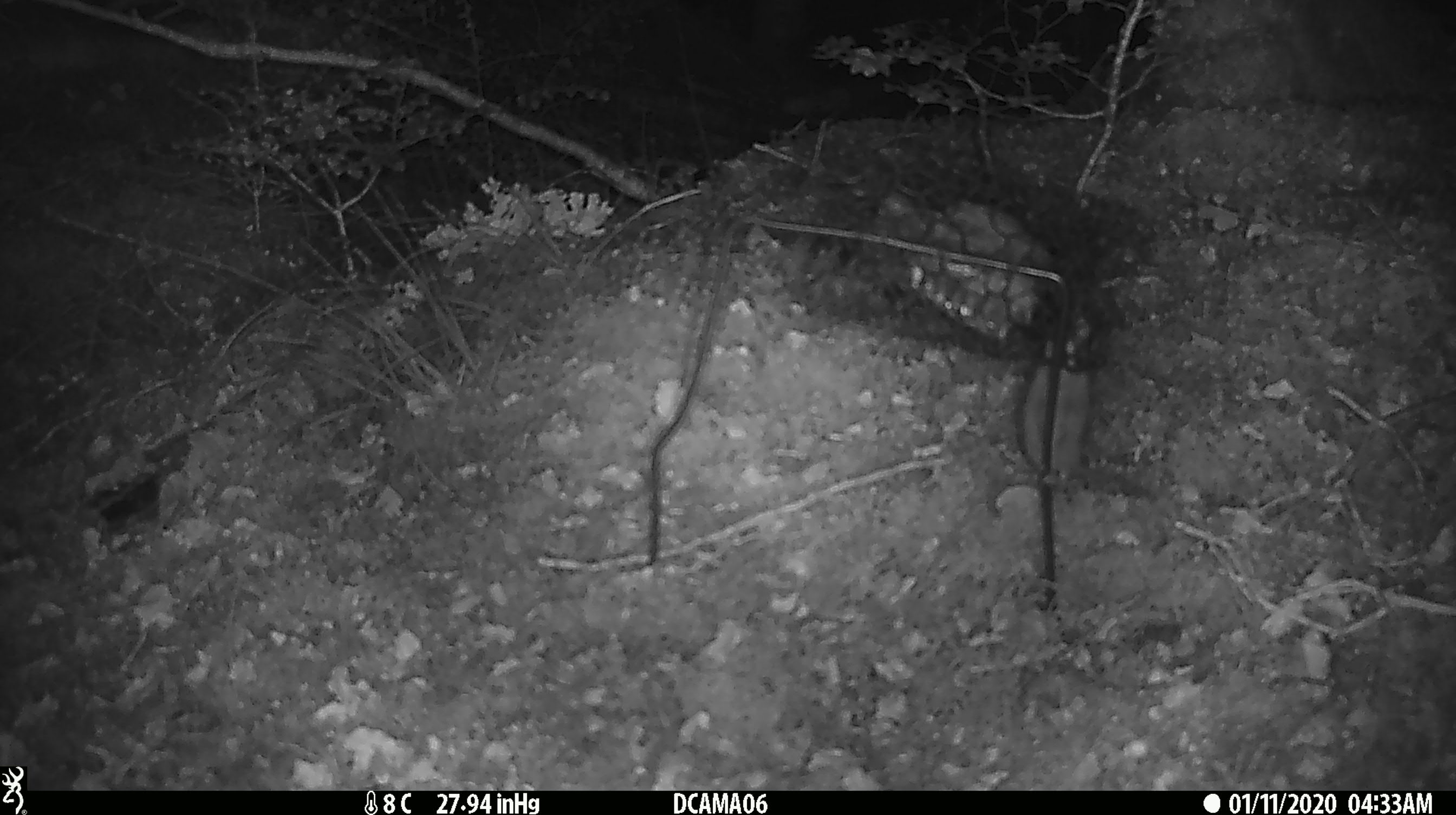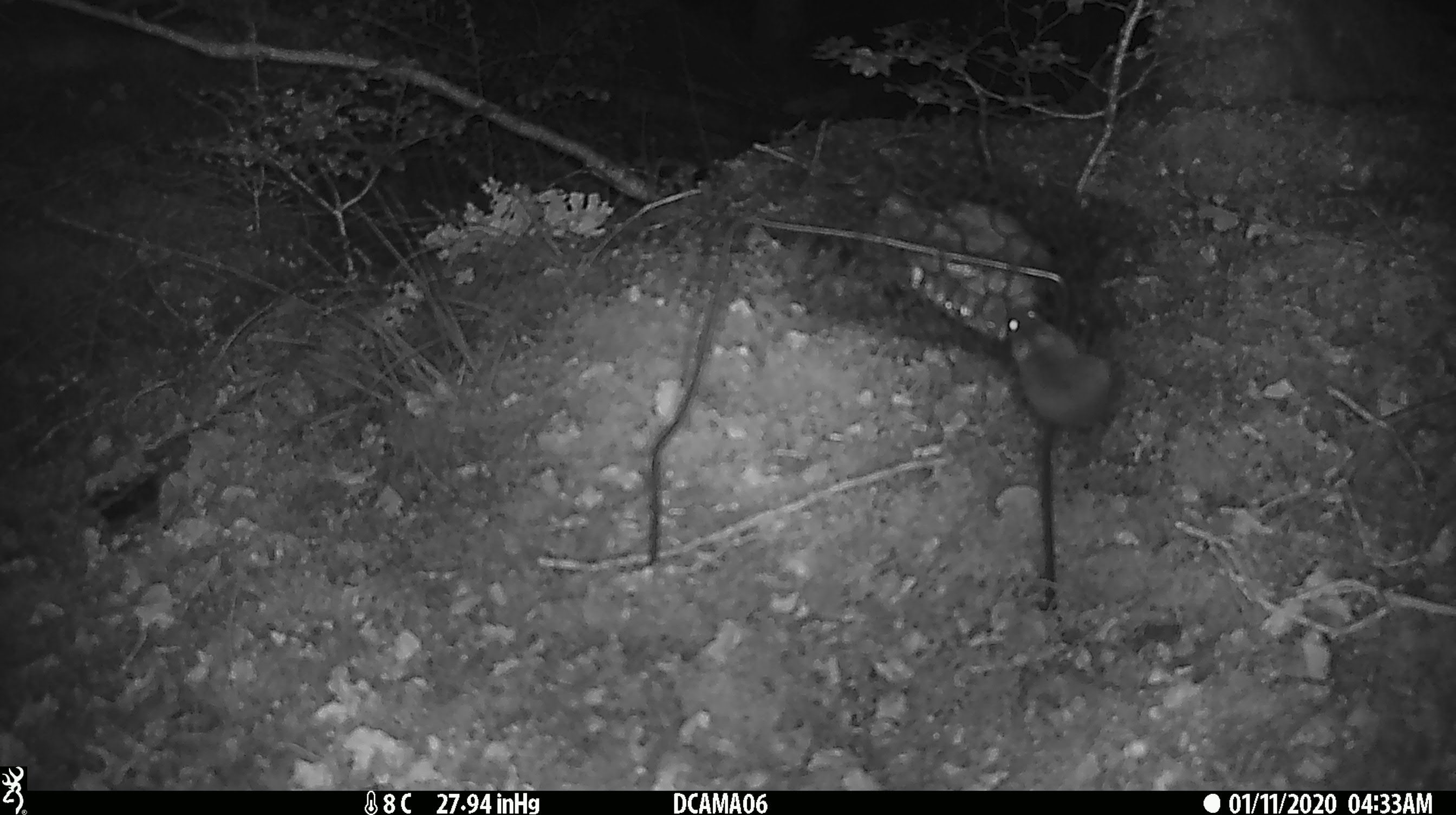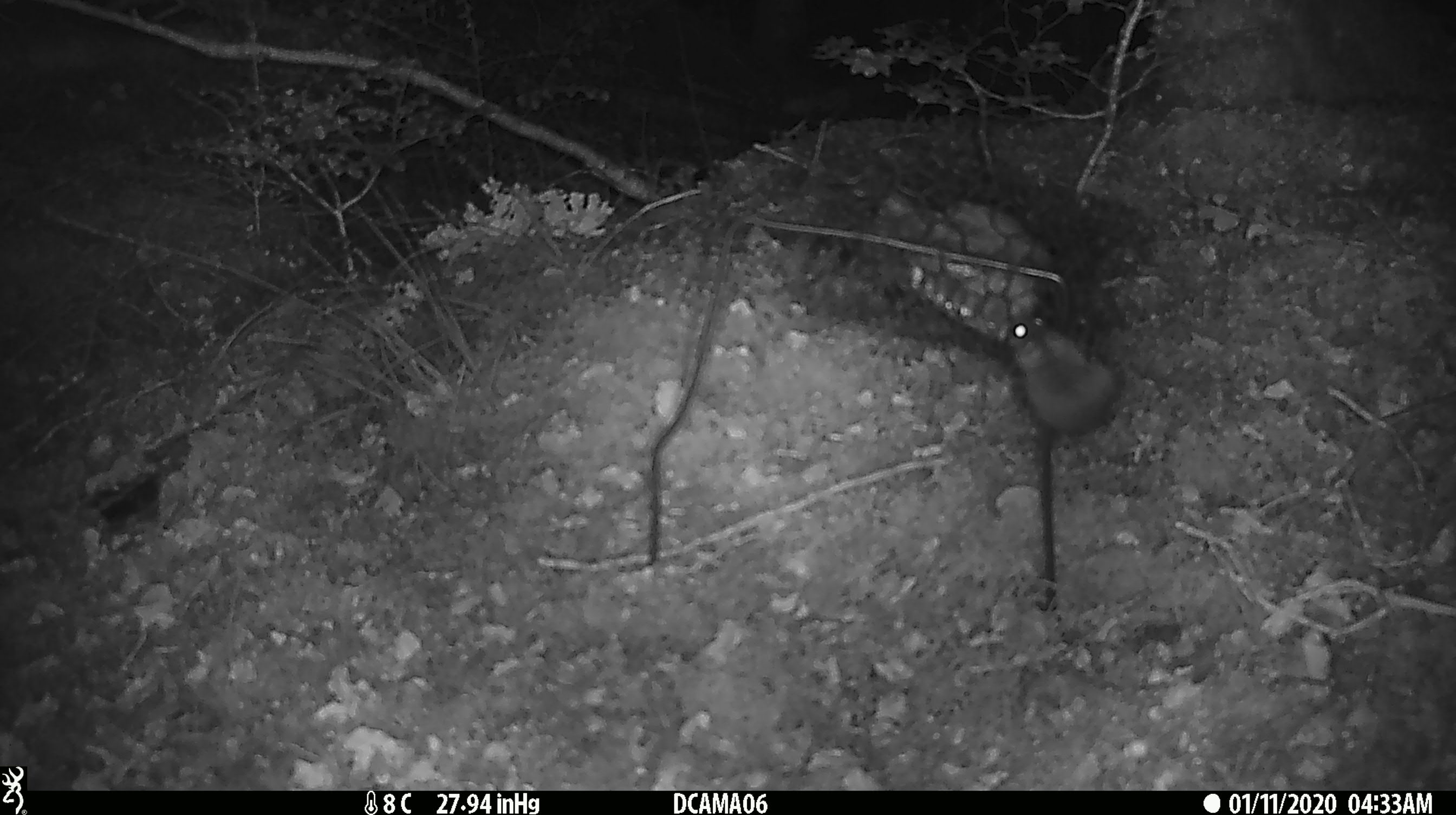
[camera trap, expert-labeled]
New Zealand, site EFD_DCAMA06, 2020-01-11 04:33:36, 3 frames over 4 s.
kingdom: Animalia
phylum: Chordata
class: Mammalia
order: Rodentia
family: Muridae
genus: Mus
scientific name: Mus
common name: mouse